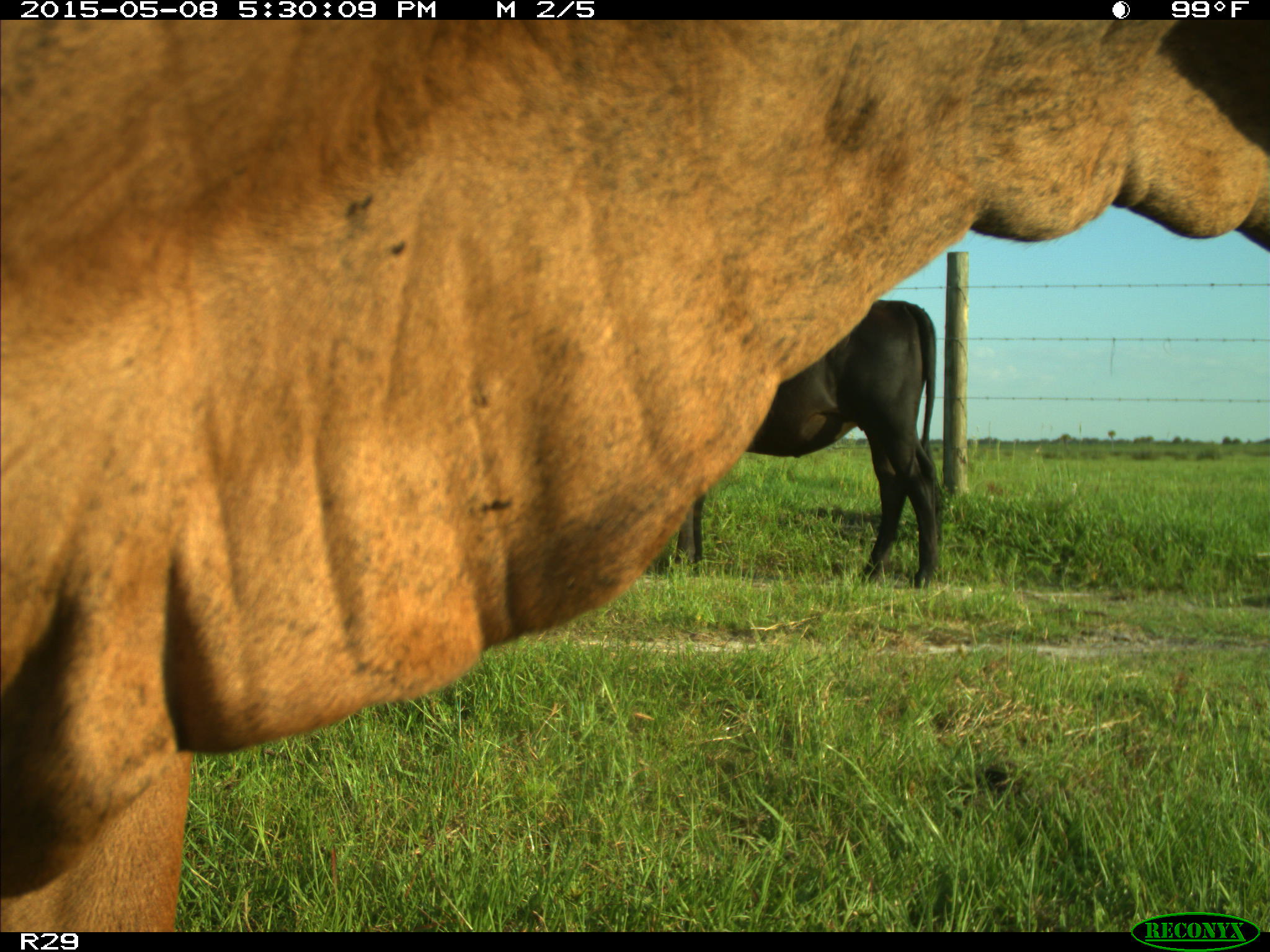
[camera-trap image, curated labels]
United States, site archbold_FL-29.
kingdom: Animalia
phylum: Chordata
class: Mammalia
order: Artiodactyla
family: Bovidae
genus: Bos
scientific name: Bos taurus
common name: domestic cow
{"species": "Bos taurus (domestic cow)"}